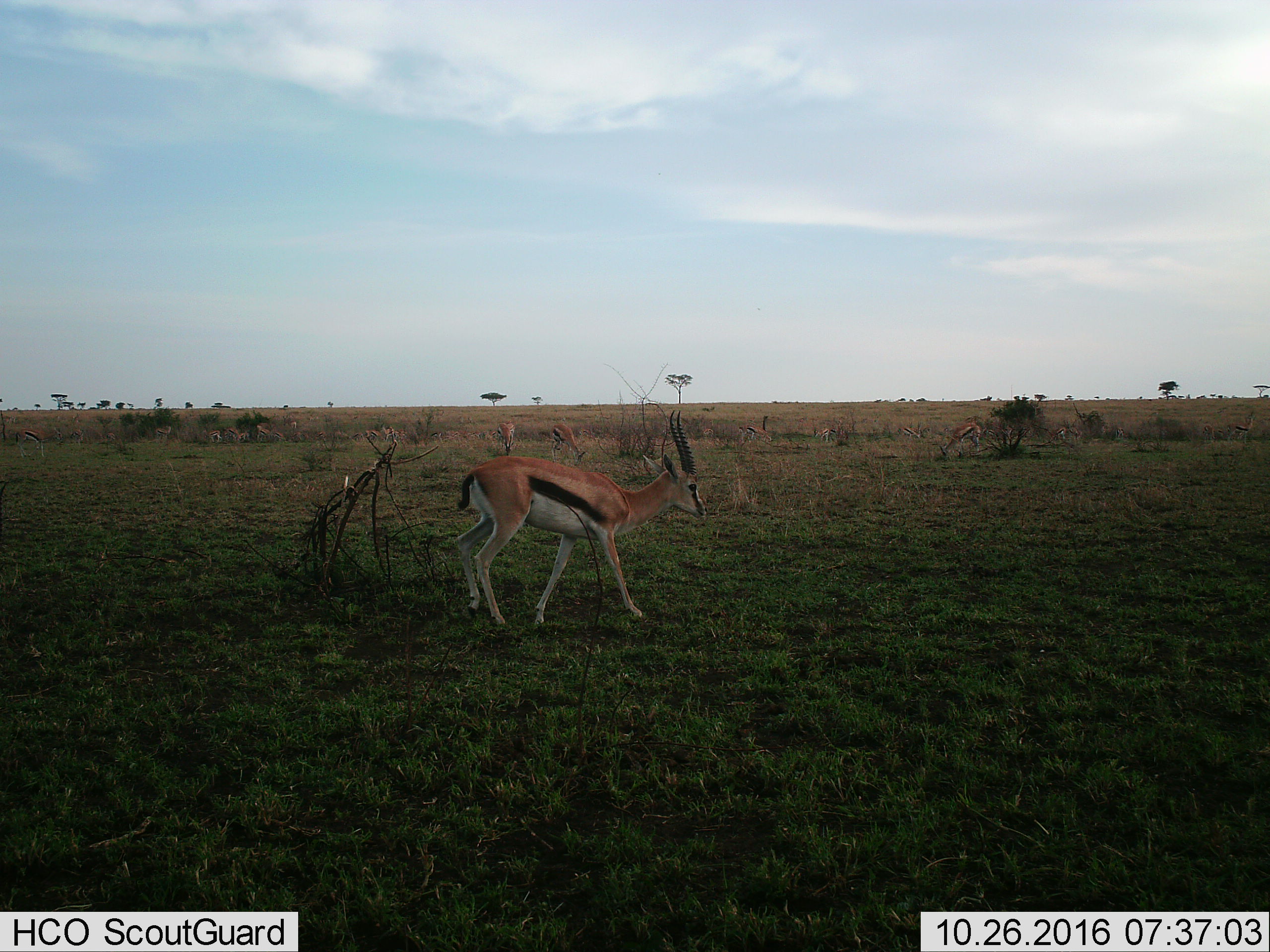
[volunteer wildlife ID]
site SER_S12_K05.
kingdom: Animalia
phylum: Chordata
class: Mammalia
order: Artiodactyla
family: Bovidae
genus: Eudorcas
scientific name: Eudorcas thomsonii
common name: thomson's gazelle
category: gazellethomsons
Gazellethomsons (thomson's gazelle) (Eudorcas thomsonii), count 11-50. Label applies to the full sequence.